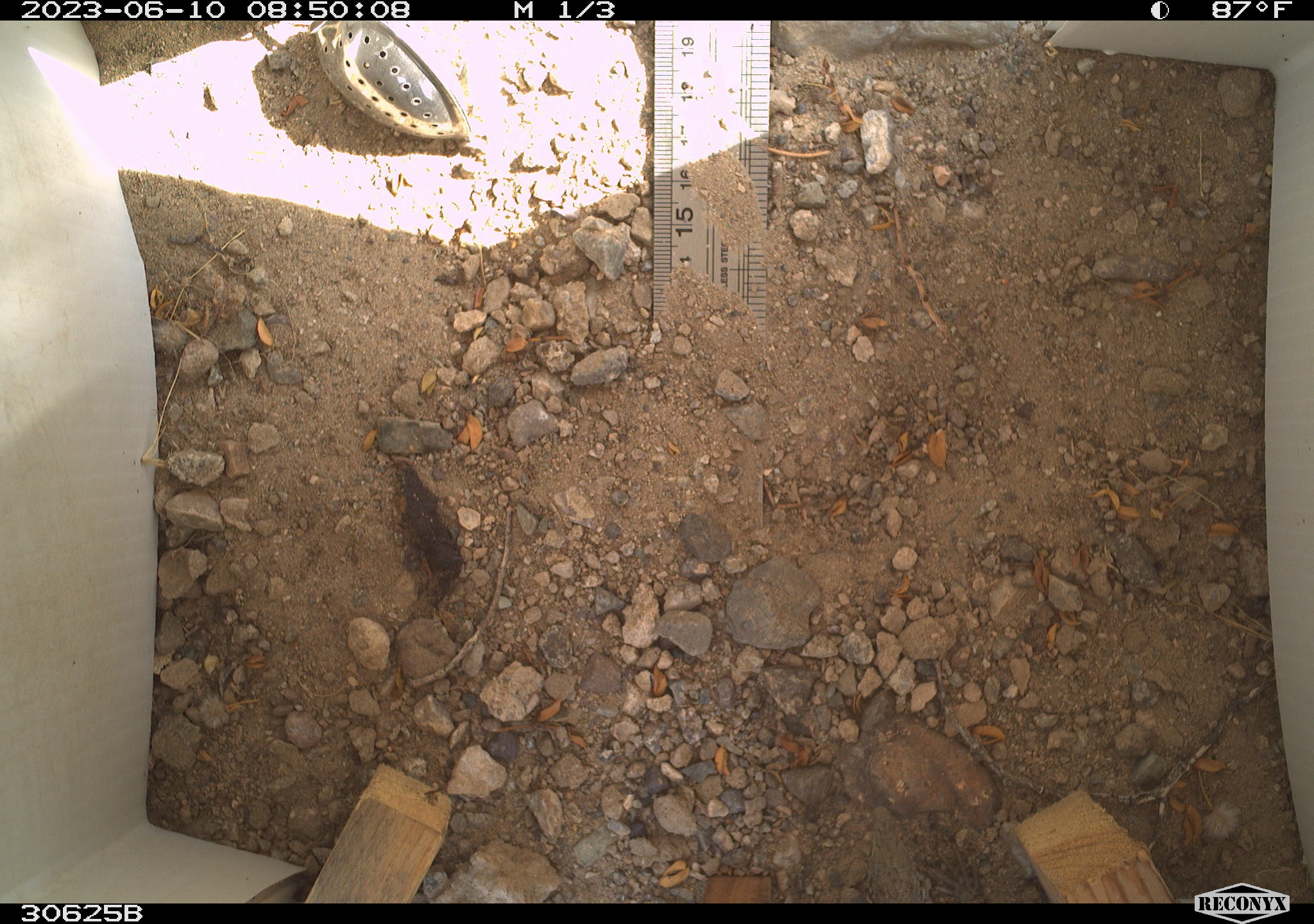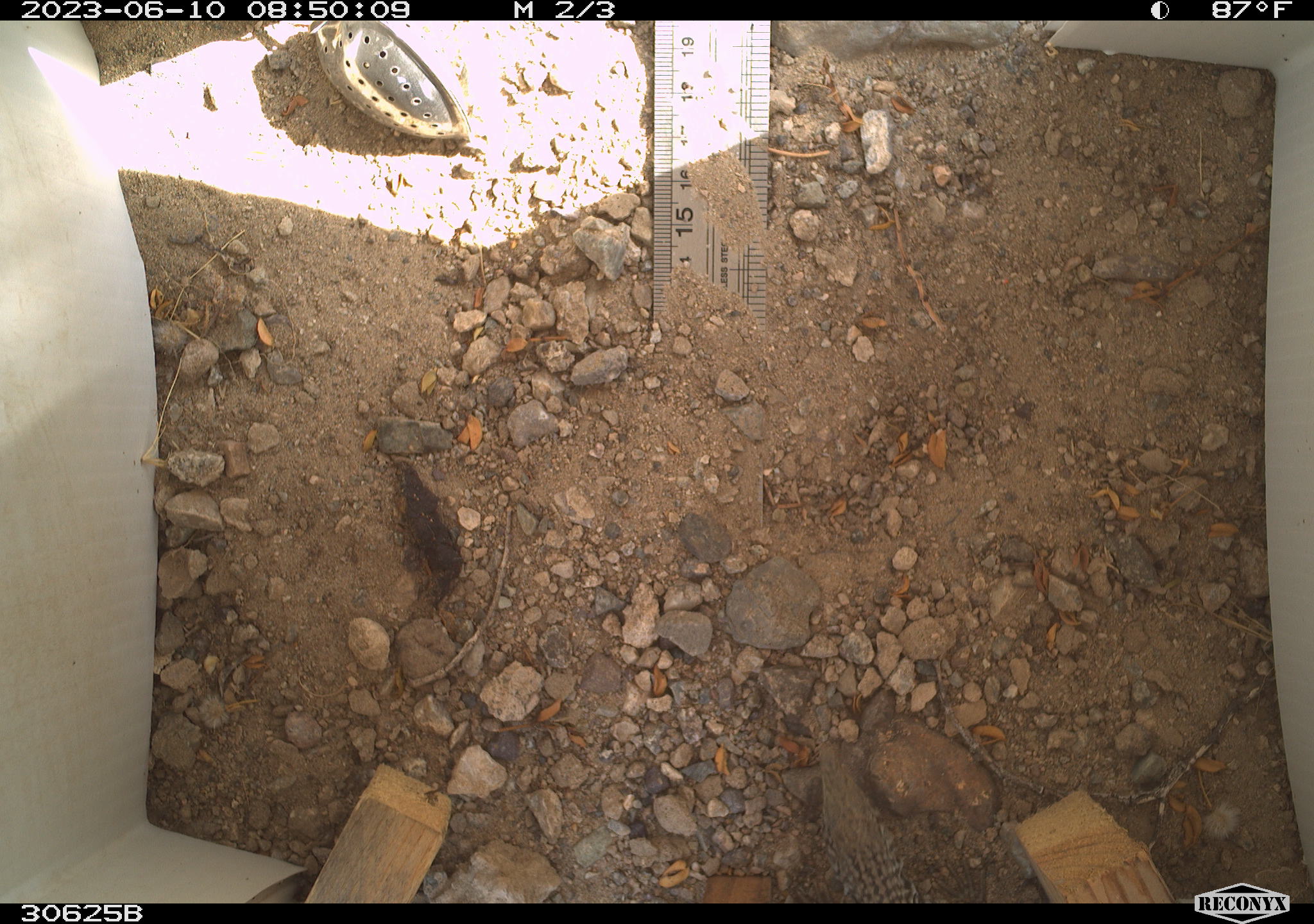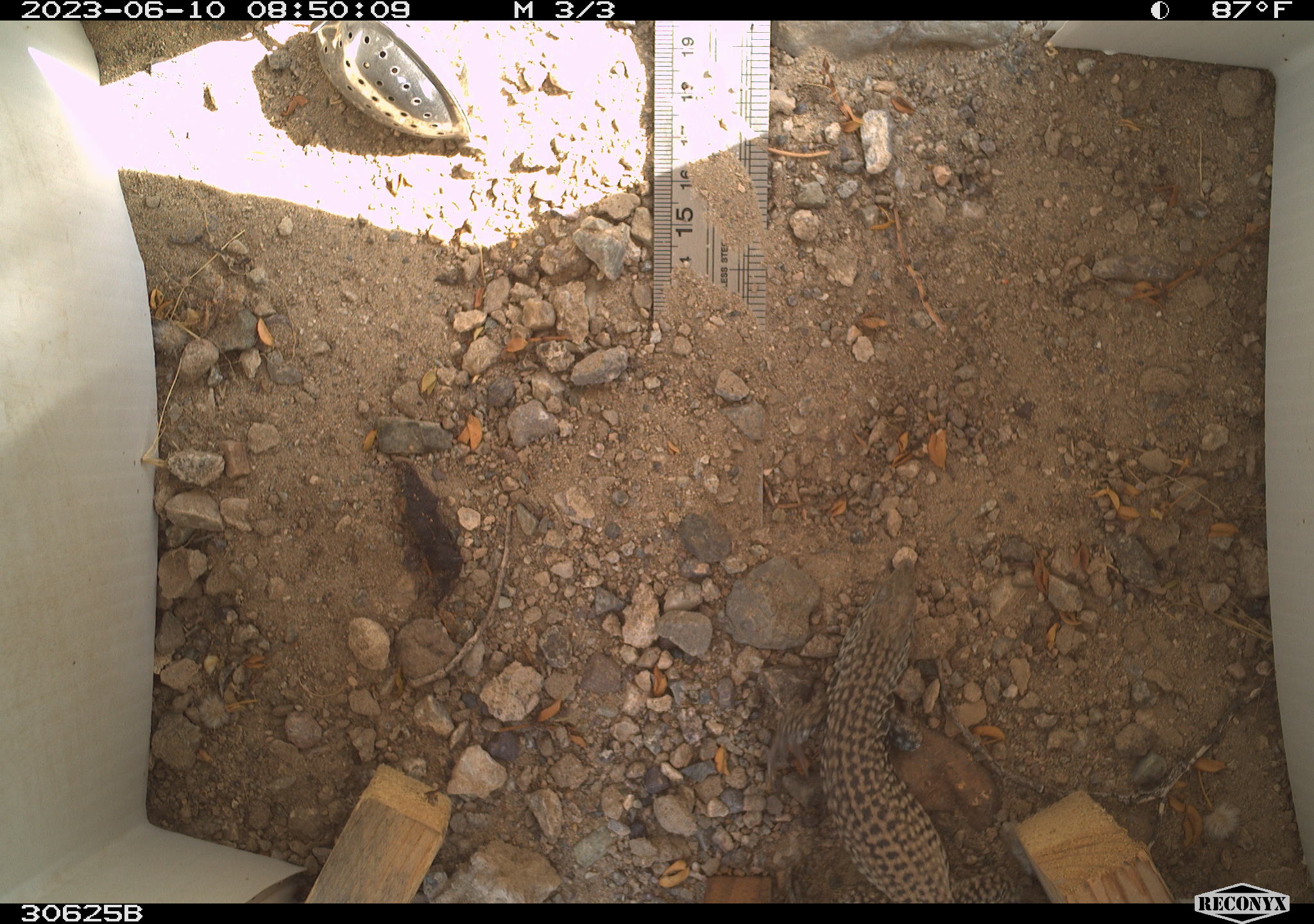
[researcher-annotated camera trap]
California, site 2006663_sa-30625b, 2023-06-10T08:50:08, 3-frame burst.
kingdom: Animalia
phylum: Chordata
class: Reptilia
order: Squamata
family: Teiidae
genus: Aspidoscelis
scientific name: Aspidoscelis tigris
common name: western whiptail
Western whiptail (Aspidoscelis tigris).